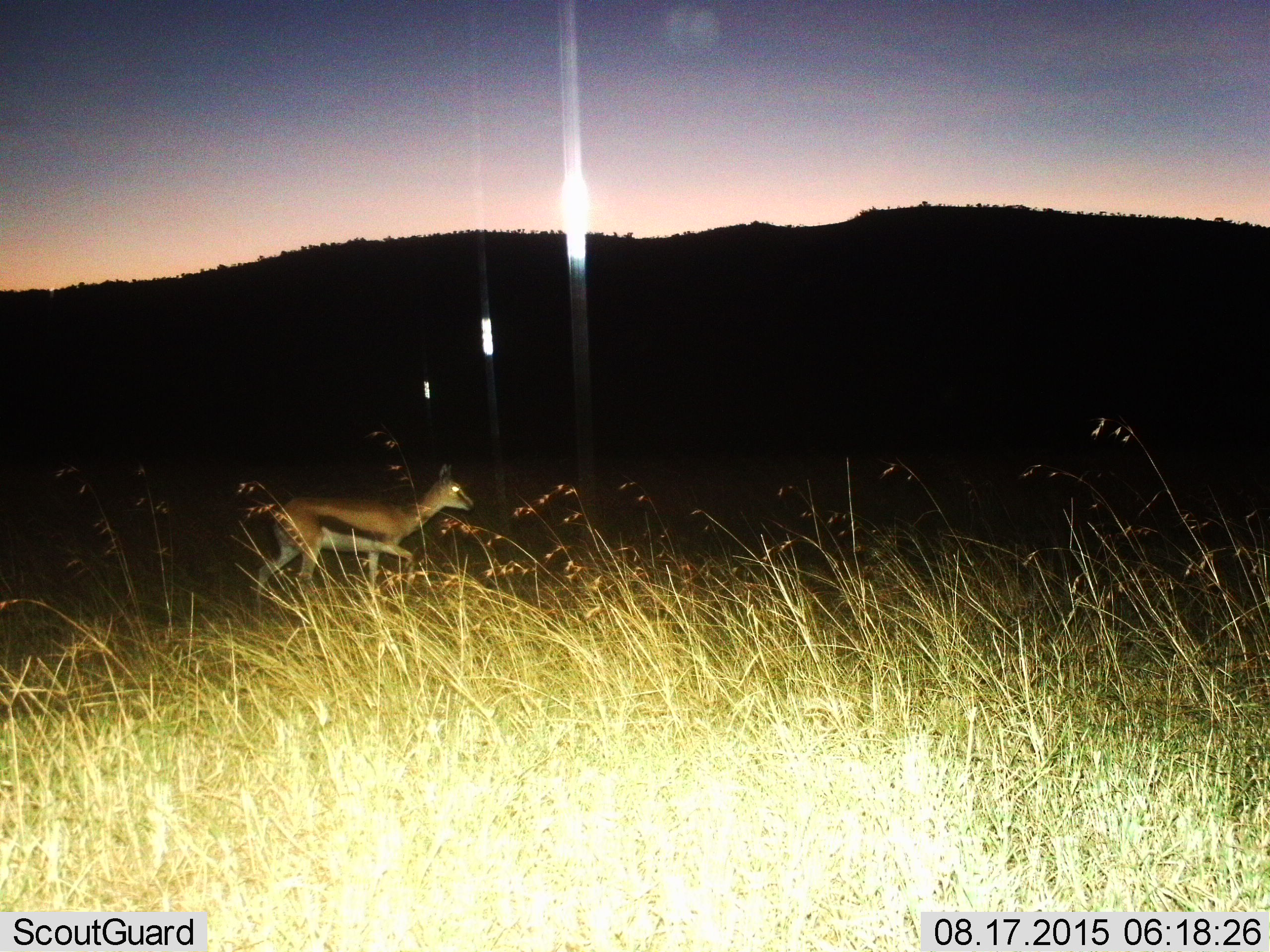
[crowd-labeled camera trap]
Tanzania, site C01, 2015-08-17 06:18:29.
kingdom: Animalia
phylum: Chordata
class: Mammalia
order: Artiodactyla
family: Bovidae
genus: Eudorcas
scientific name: Eudorcas thomsonii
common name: thomson's gazelle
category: gazellethomsons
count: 1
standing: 0%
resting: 0%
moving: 100%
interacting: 0%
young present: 11%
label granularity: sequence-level